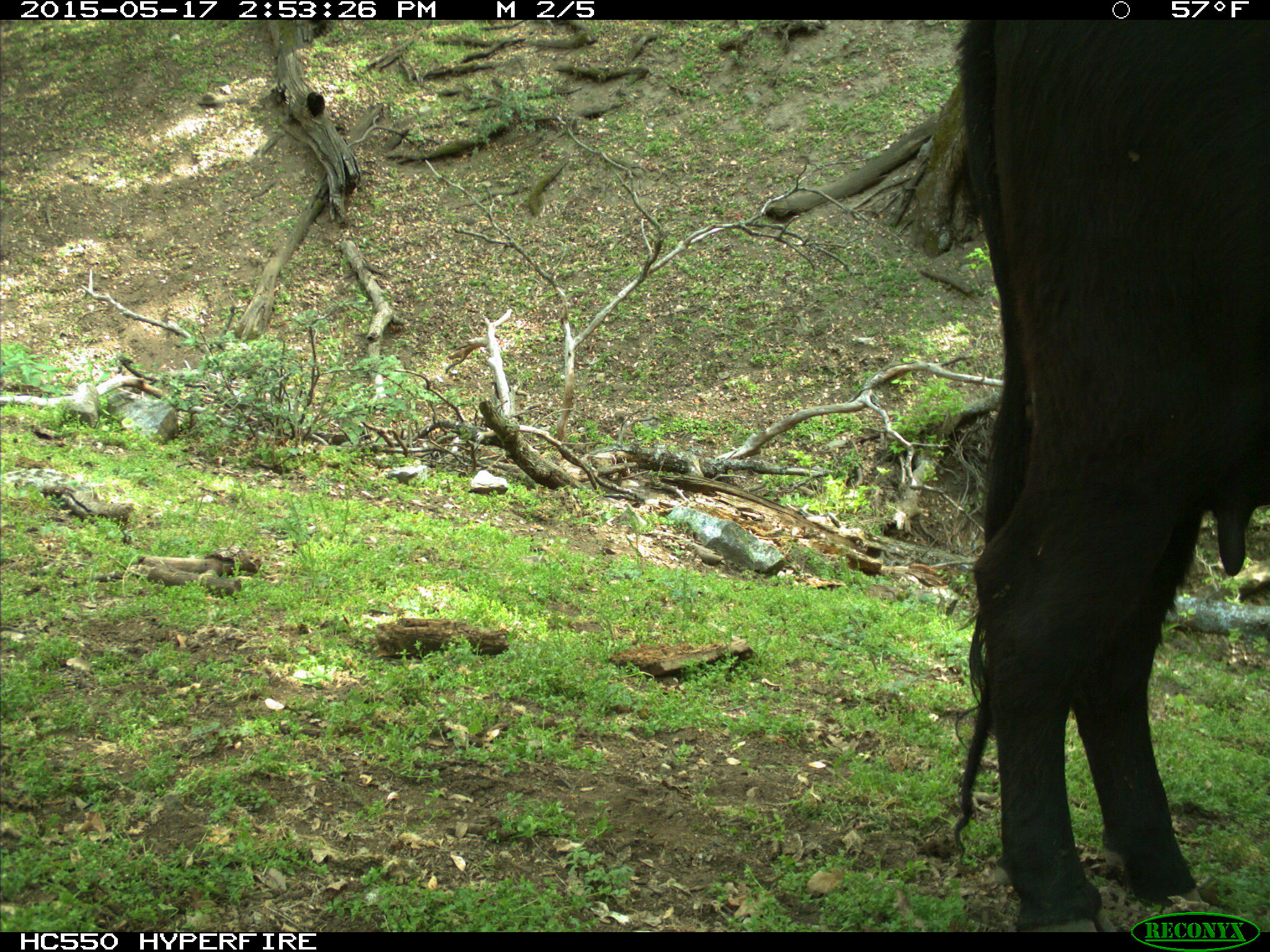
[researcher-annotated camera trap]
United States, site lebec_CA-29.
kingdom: Animalia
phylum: Chordata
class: Mammalia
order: Artiodactyla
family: Bovidae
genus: Bos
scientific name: Bos taurus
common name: domestic cow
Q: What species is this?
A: Bos taurus (domestic cow).